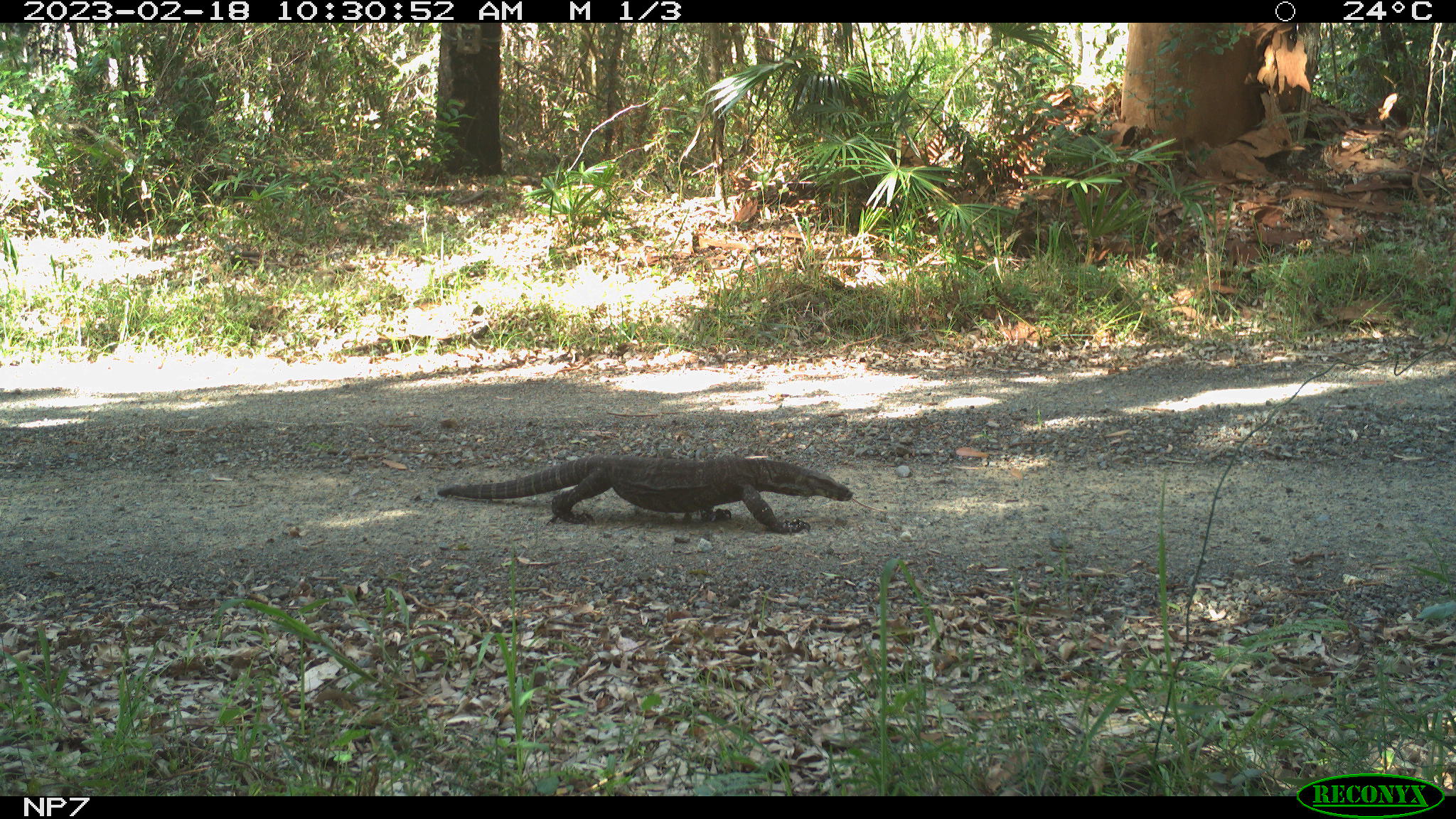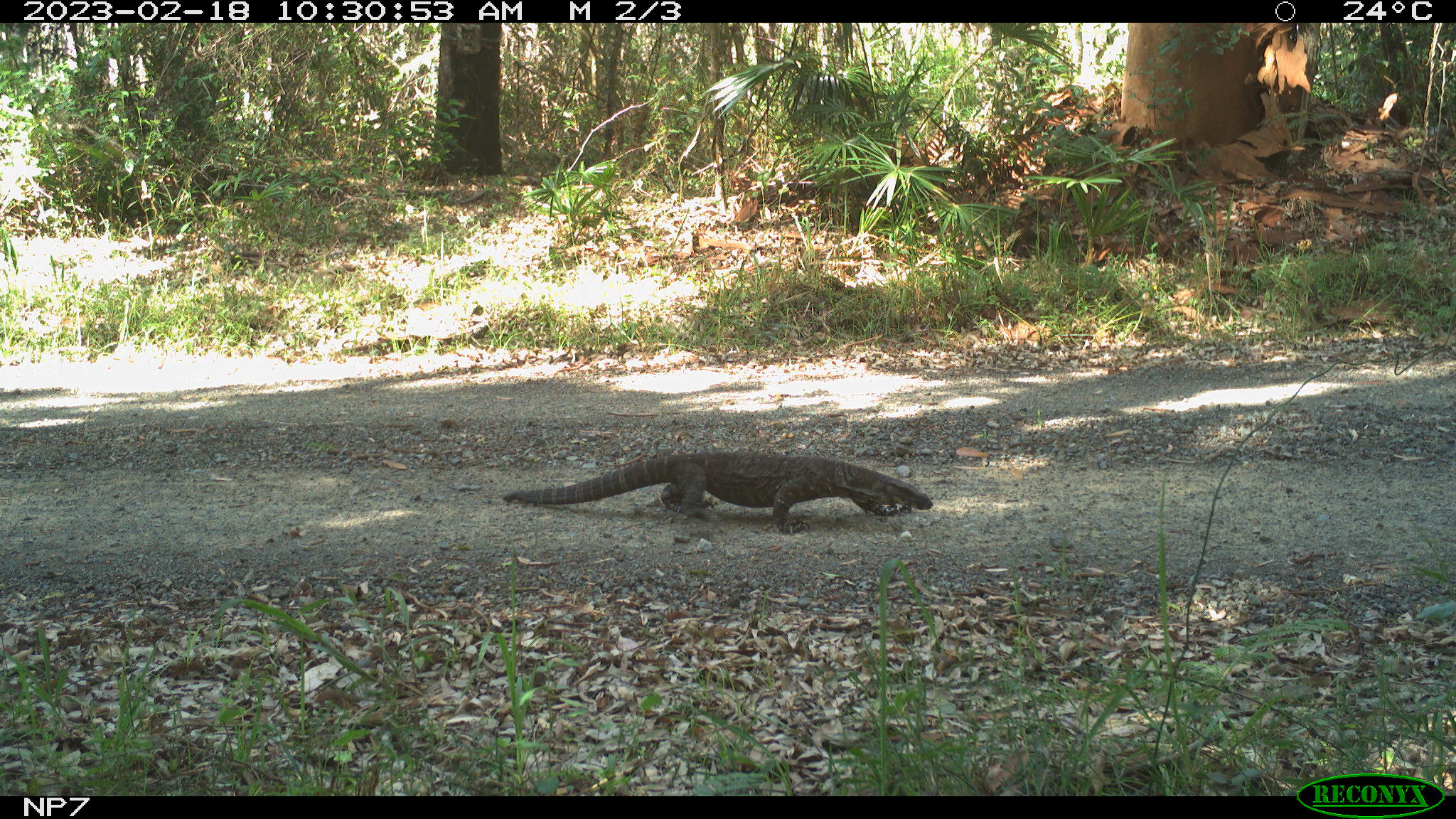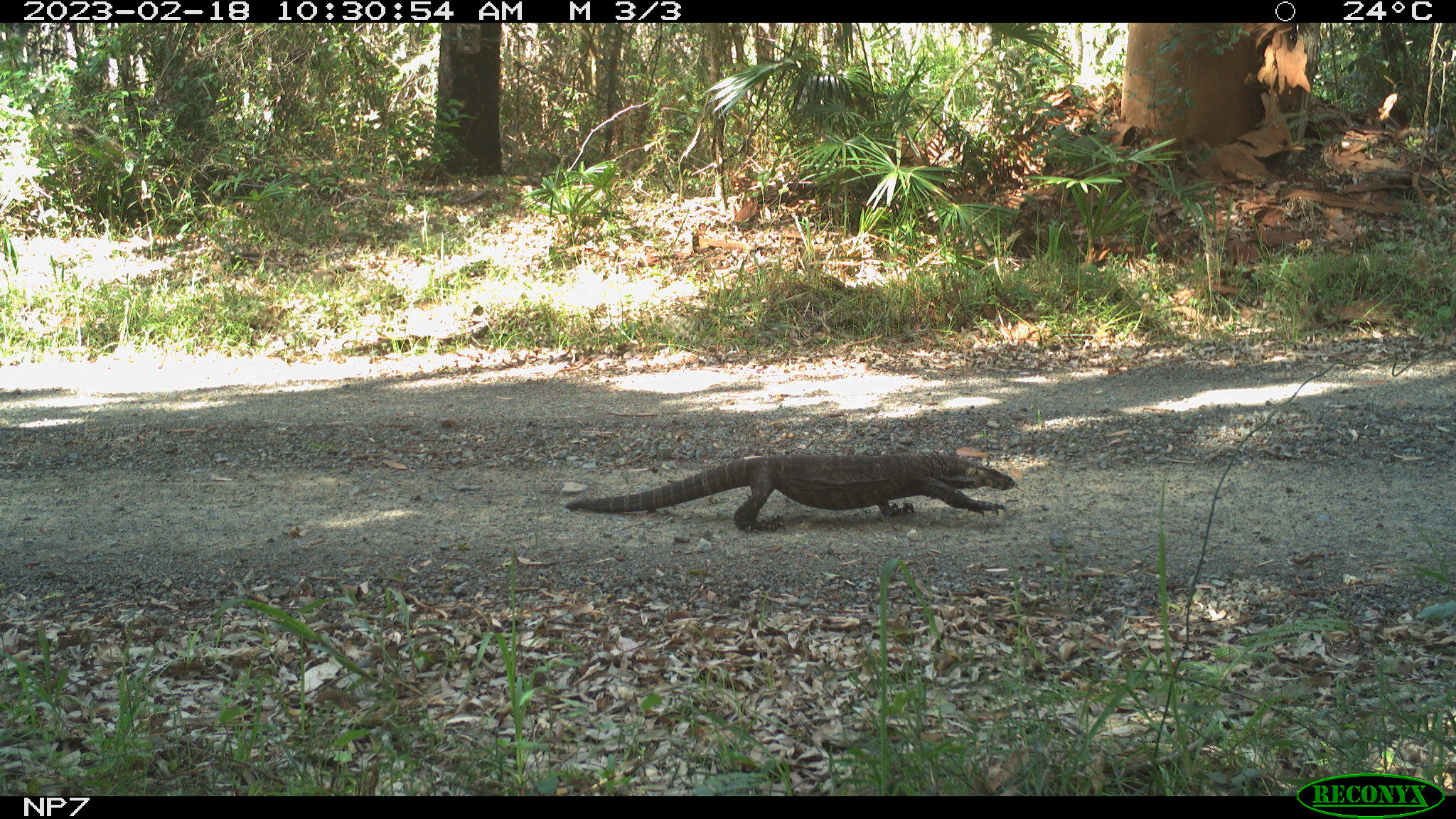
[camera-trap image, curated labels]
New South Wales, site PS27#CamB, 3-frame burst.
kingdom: Animalia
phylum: Chordata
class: Reptilia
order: Squamata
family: Varanidae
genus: Varanus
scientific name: Varanus varius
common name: lace monitor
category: goanna